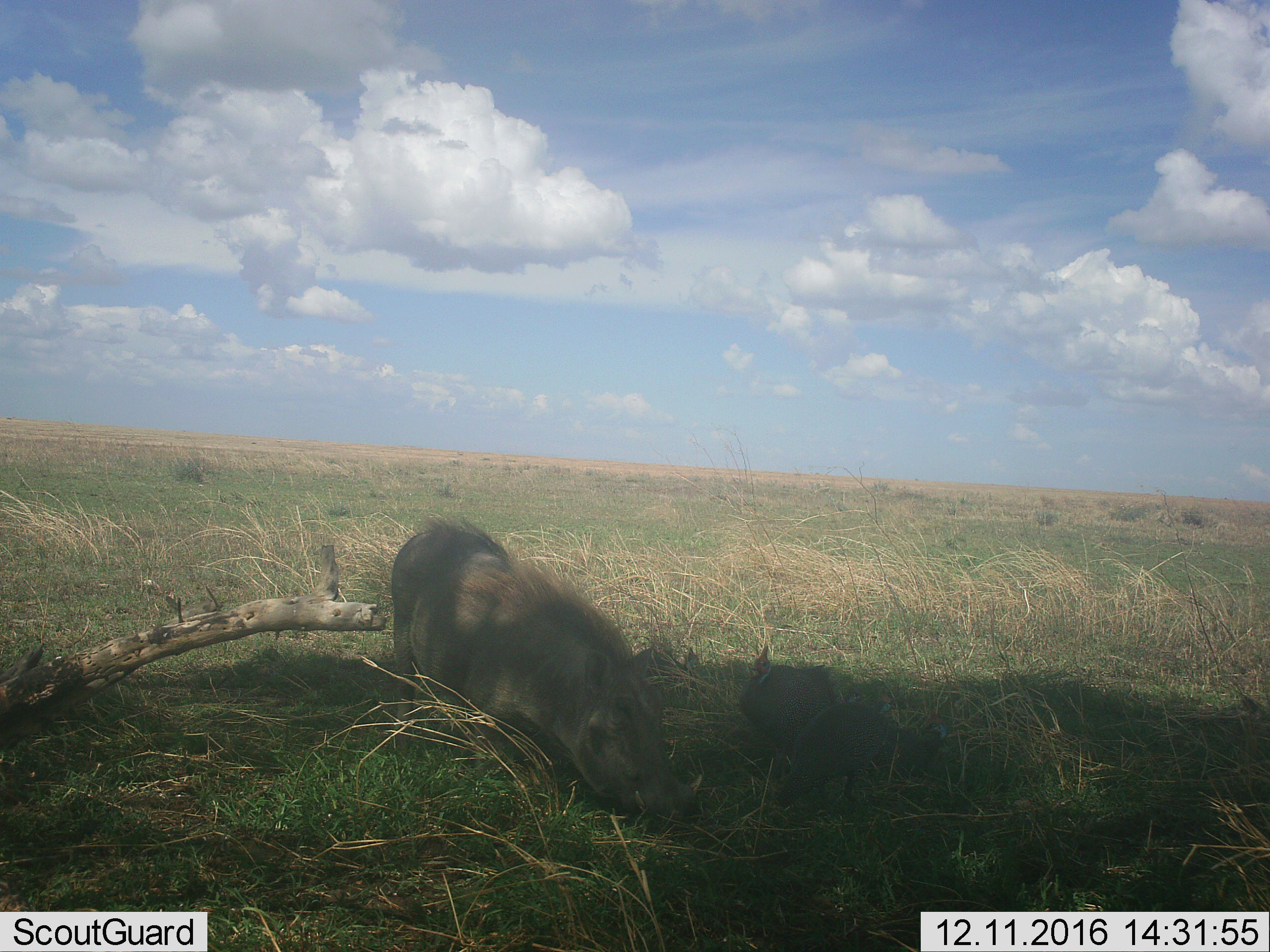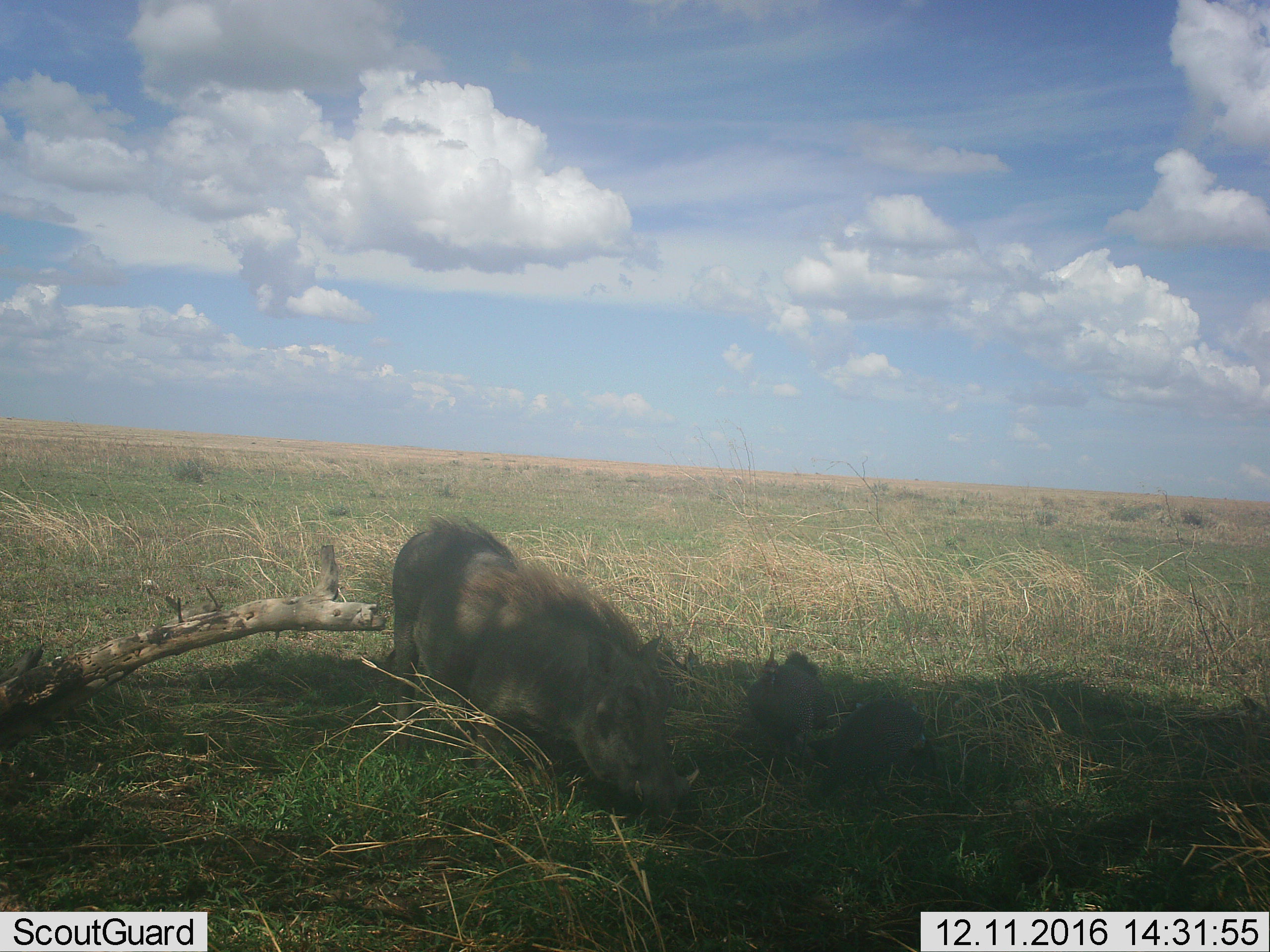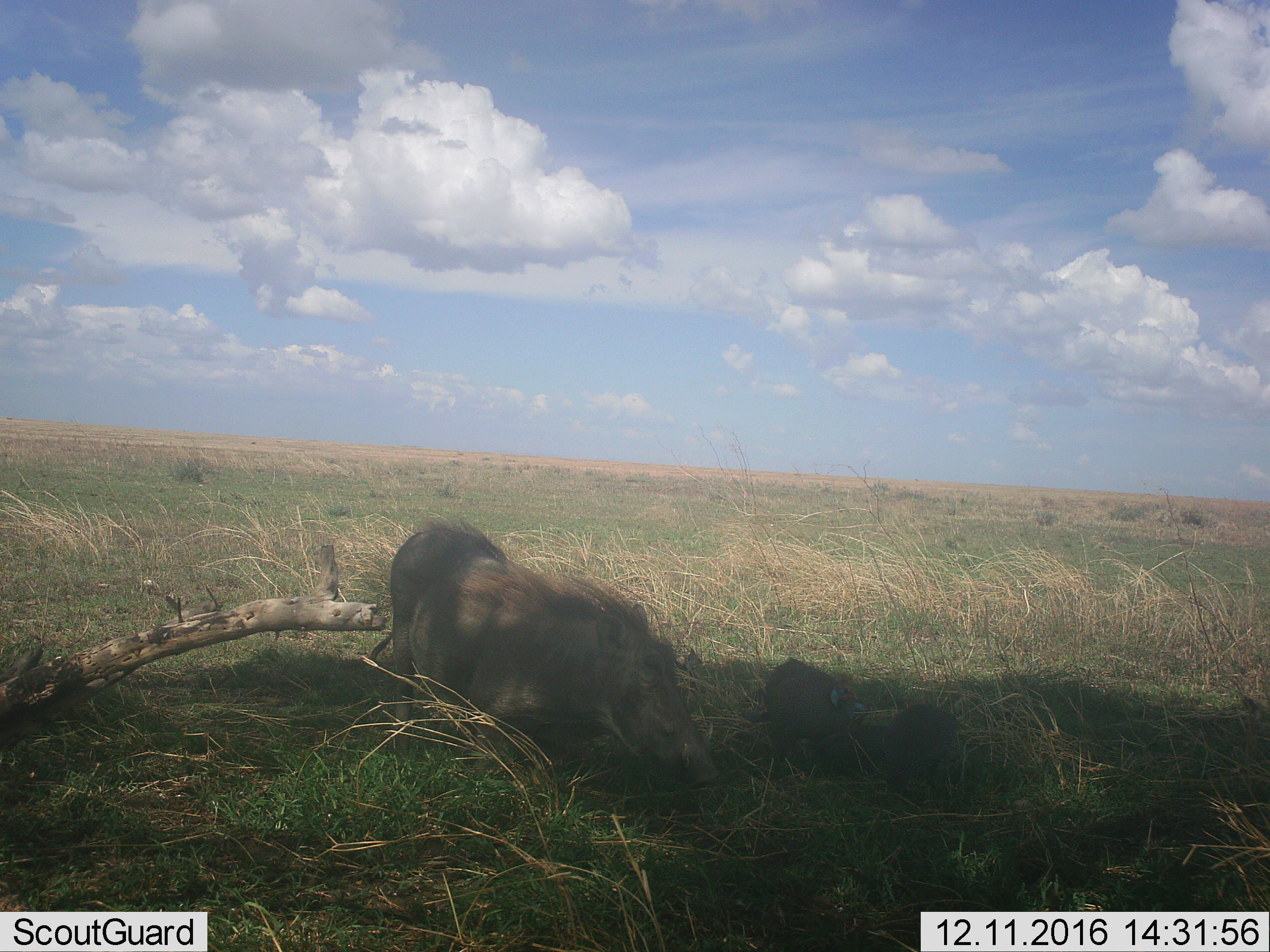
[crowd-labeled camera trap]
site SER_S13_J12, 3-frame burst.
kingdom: Animalia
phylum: Chordata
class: Aves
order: Galliformes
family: Numididae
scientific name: Numididae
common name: guineafowl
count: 2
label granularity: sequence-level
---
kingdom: Animalia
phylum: Chordata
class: Mammalia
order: Artiodactyla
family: Suidae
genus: Phacochoerus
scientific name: Phacochoerus africanus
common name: warthog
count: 1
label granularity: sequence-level